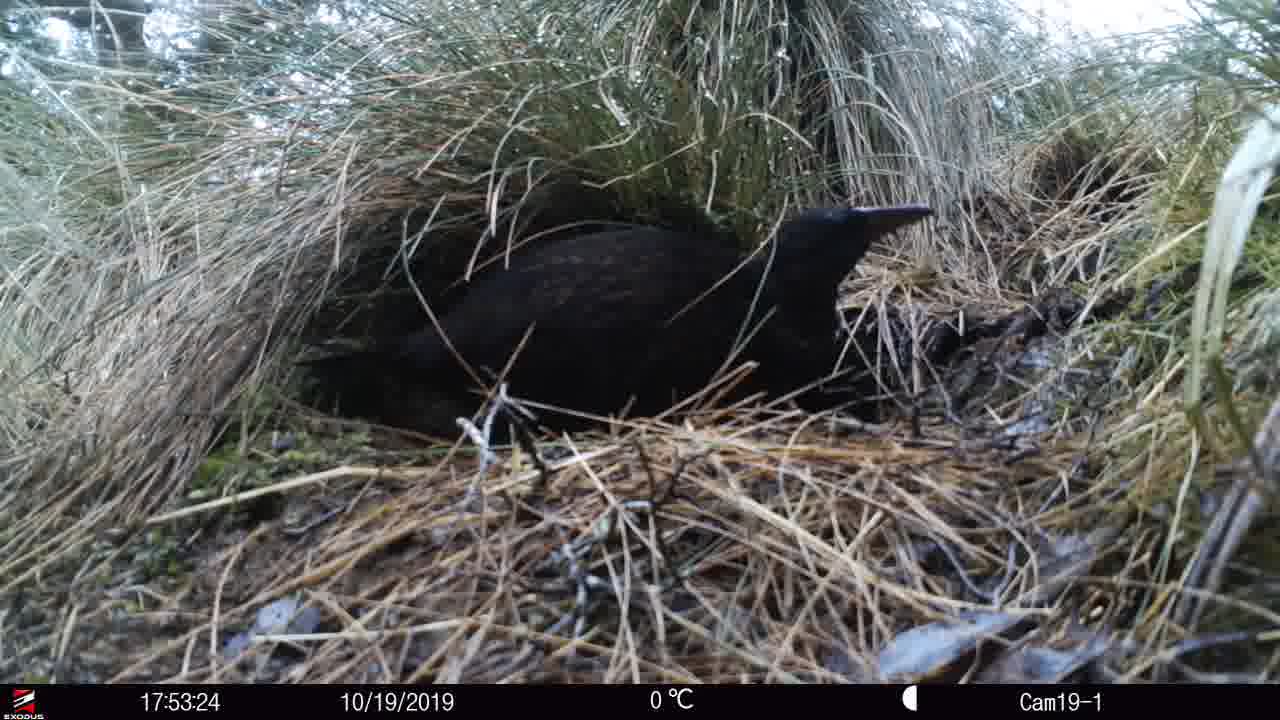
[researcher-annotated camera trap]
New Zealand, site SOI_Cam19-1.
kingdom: Animalia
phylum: Chordata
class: Aves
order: Gruiformes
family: Rallidae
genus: Gallirallus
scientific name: Gallirallus australis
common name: weka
Weka (Gallirallus australis).